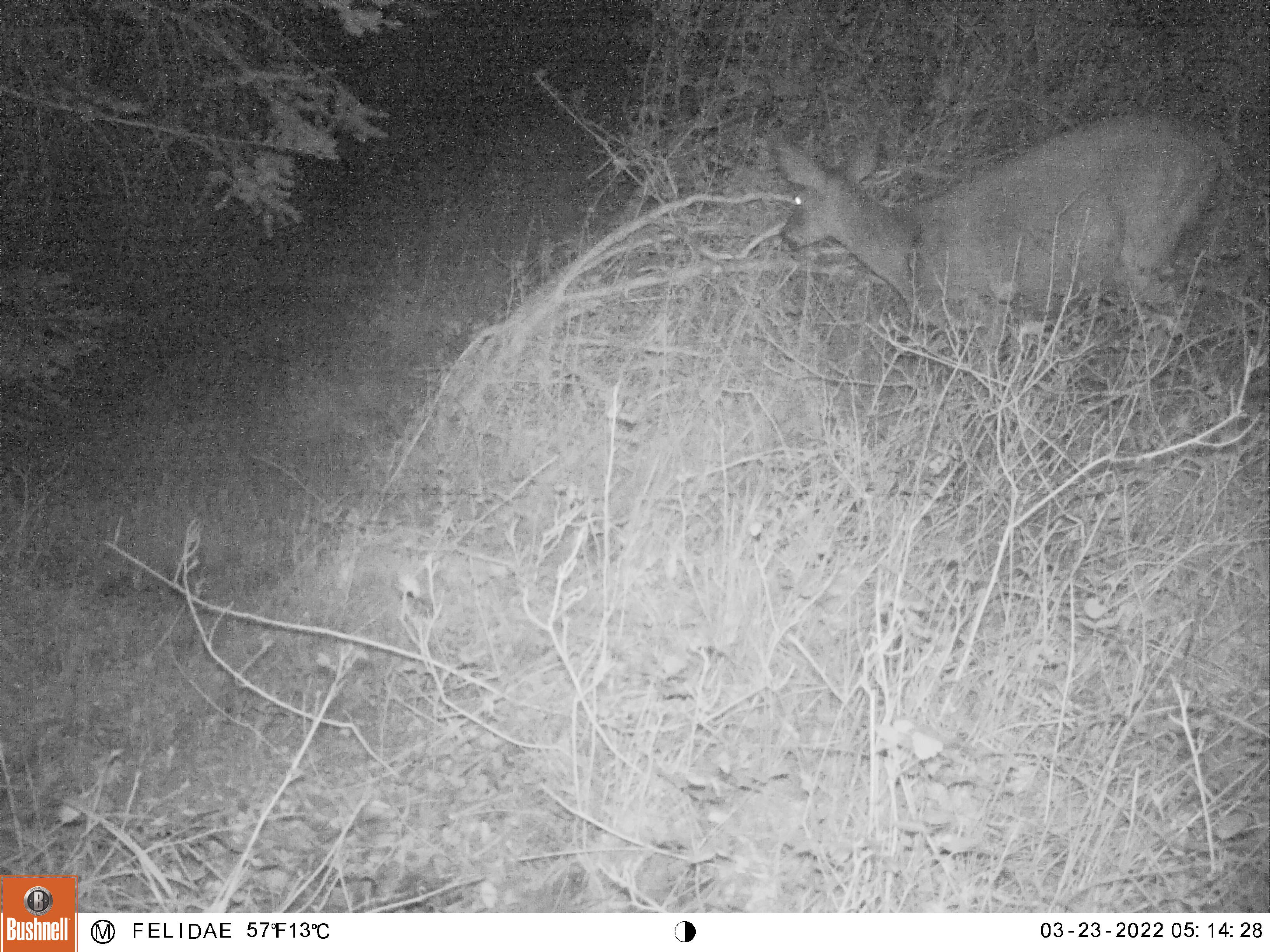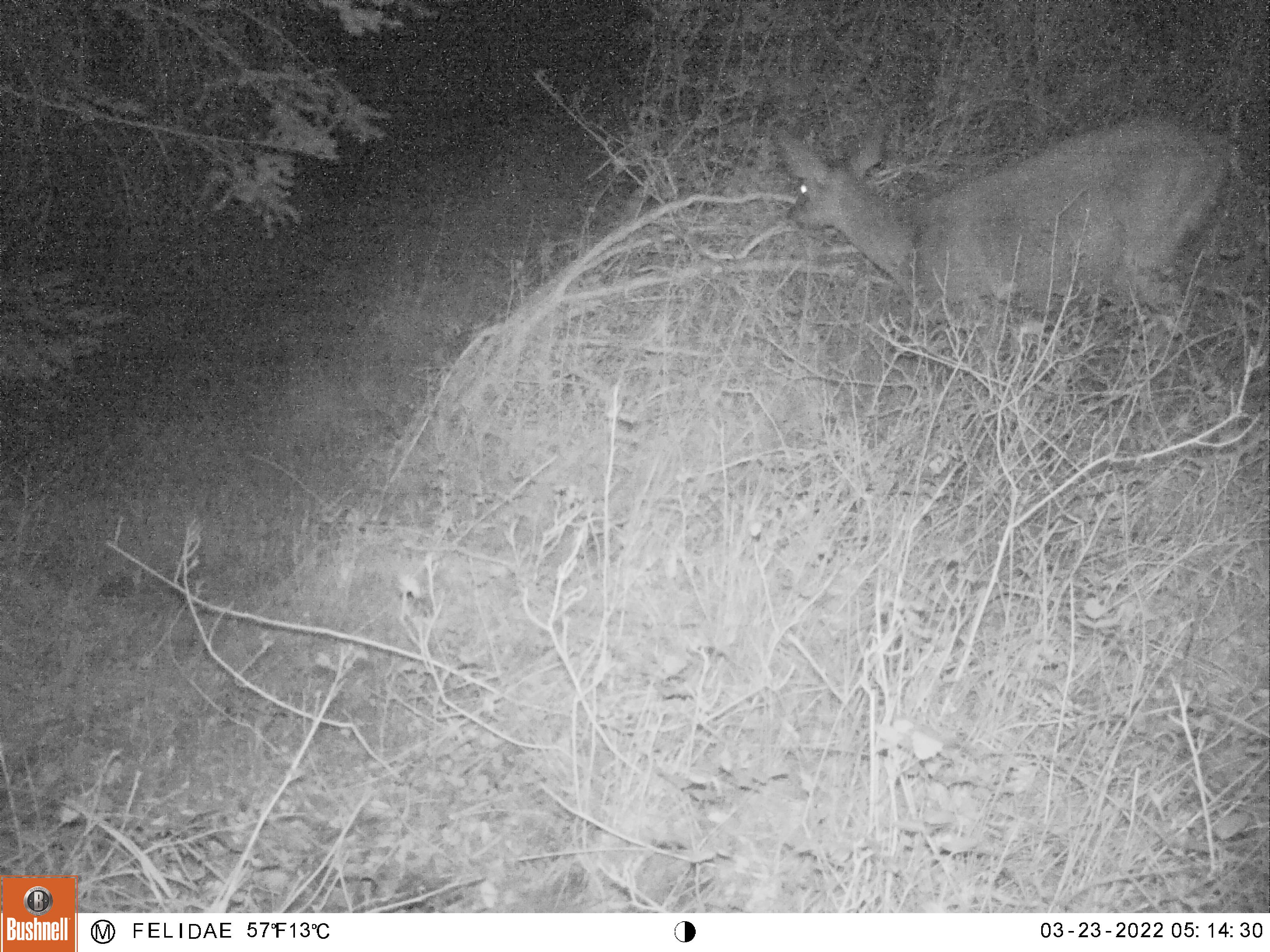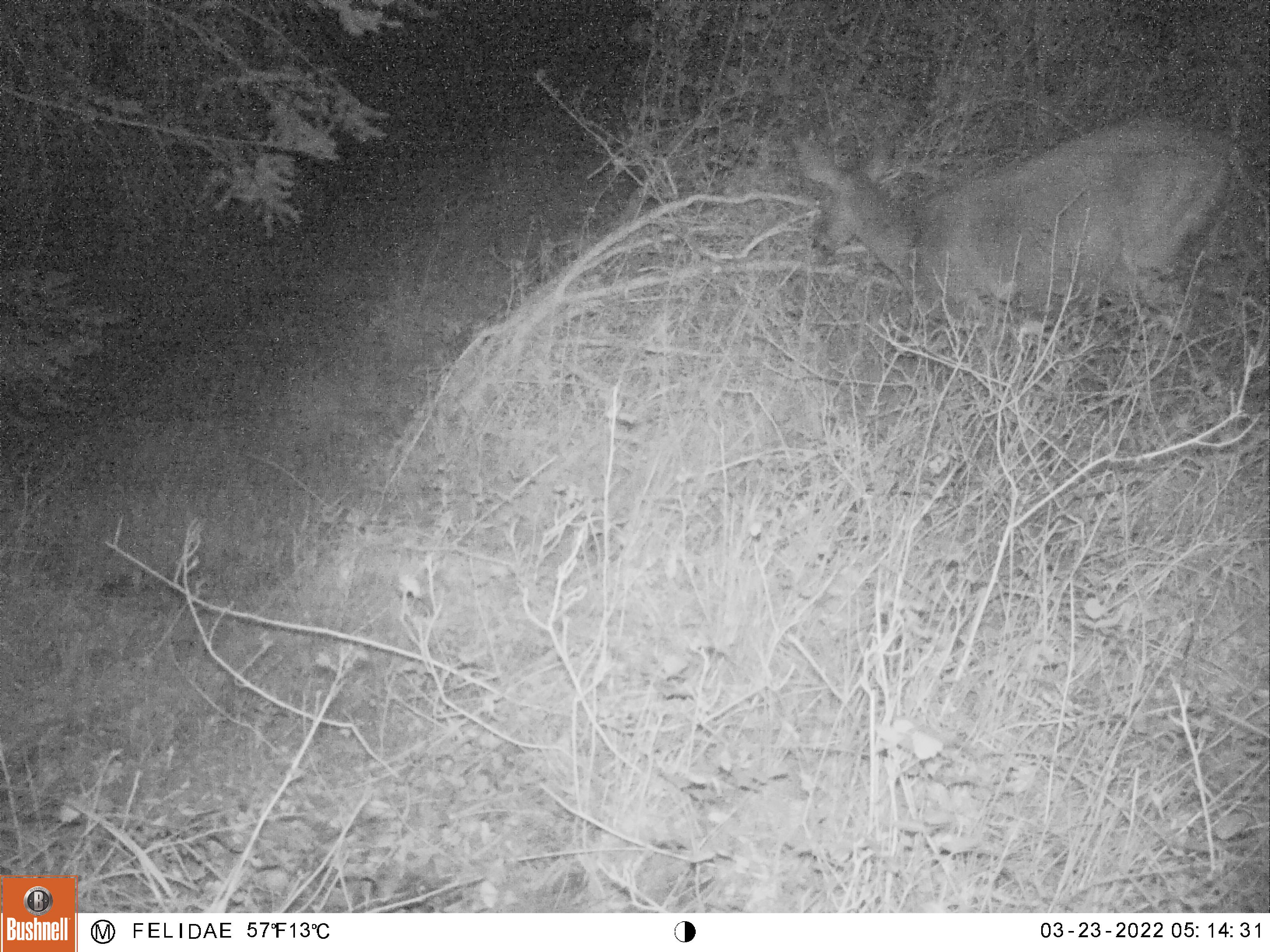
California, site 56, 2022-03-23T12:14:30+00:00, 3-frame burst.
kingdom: Animalia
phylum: Chordata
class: Mammalia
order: Artiodactyla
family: Cervidae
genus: Odocoileus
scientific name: Odocoileus hemionus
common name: mule deer